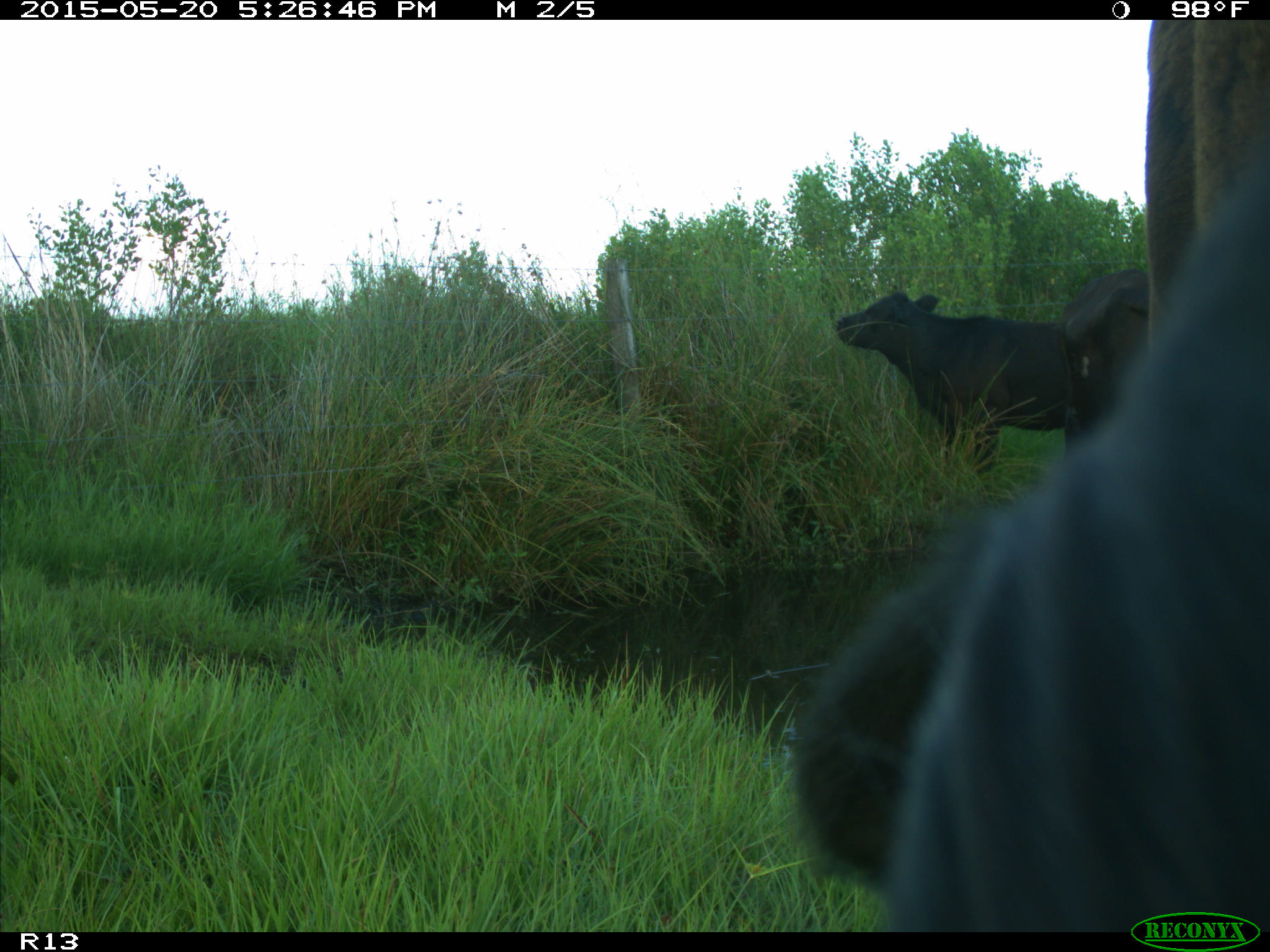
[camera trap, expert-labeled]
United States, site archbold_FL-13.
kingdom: Animalia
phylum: Chordata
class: Mammalia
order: Artiodactyla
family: Bovidae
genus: Bos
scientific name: Bos taurus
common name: domestic cow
Bos taurus (domestic cow).